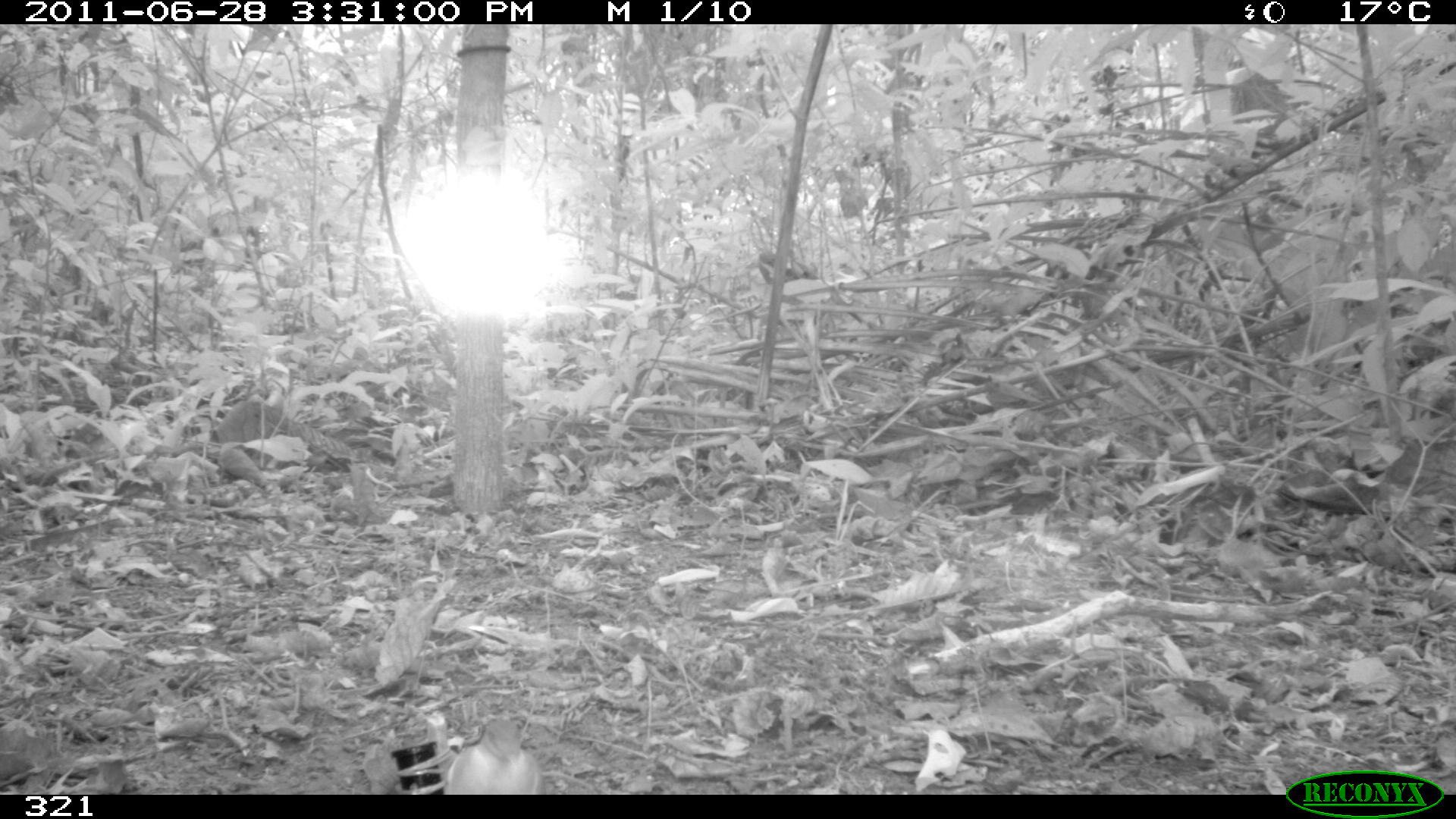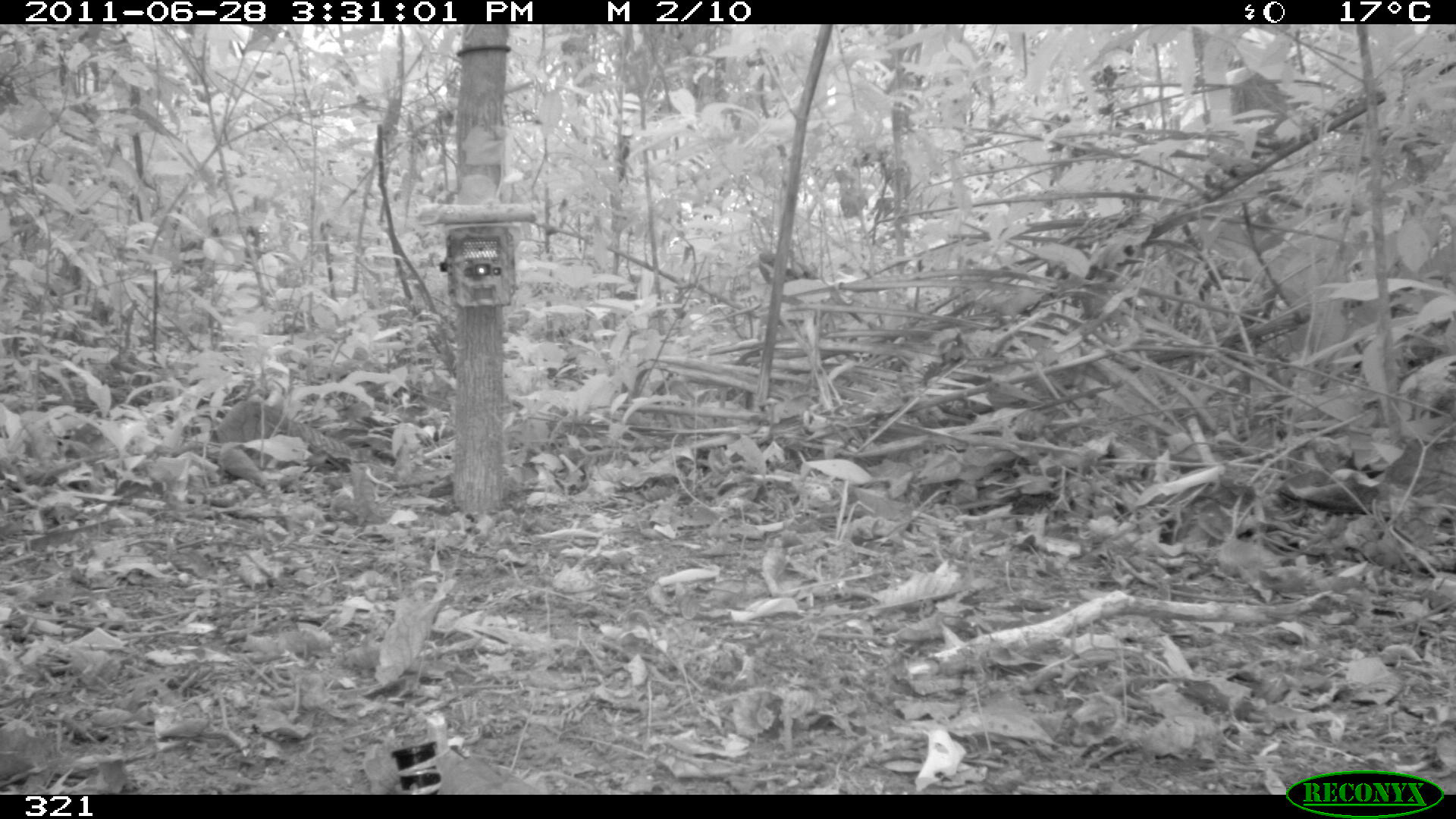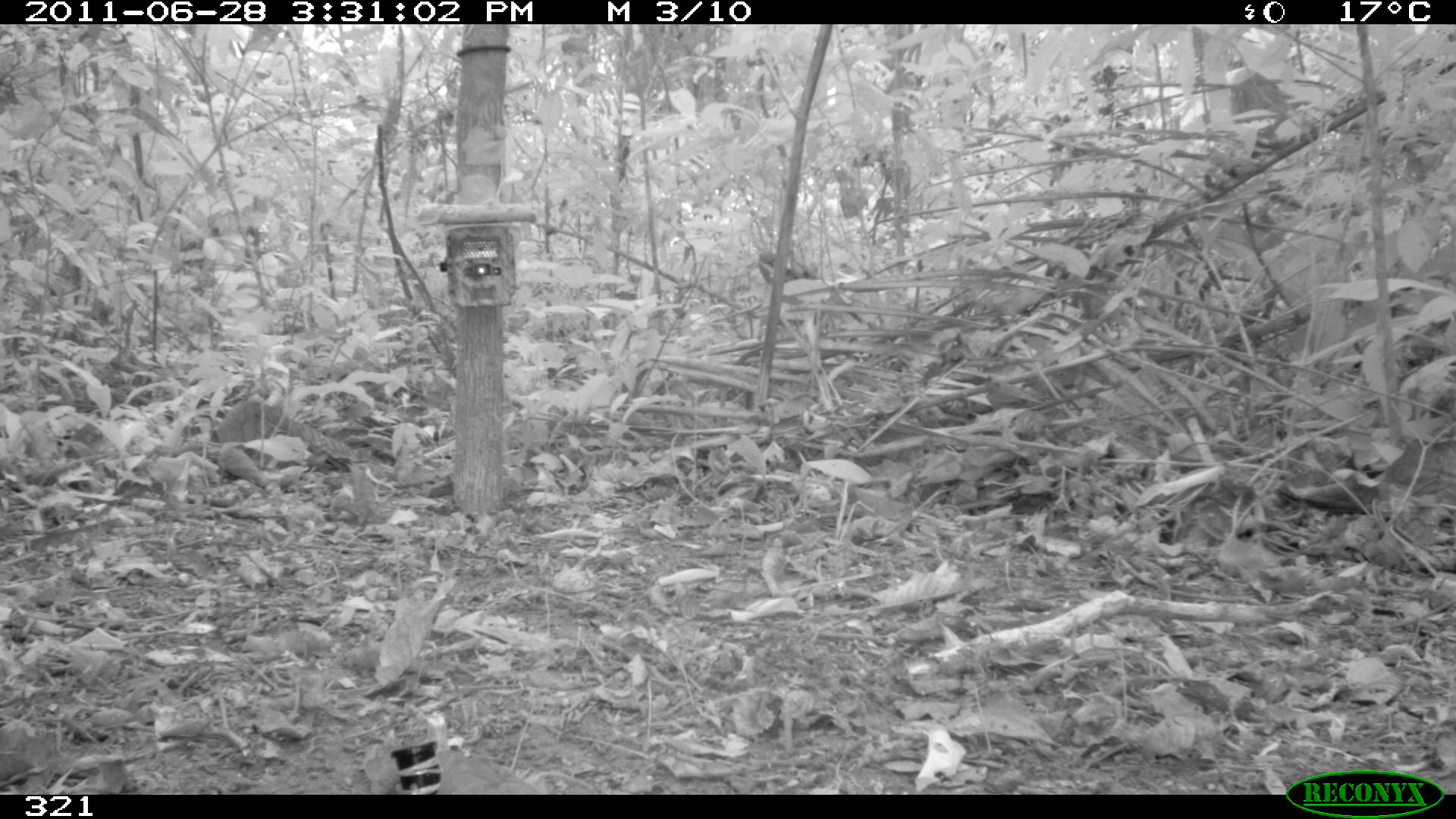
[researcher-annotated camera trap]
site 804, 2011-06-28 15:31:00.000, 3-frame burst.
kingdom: Animalia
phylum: Chordata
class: Aves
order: Columbiformes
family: Columbidae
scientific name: Columbidae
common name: dove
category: paloma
Paloma (dove) (Columbidae).